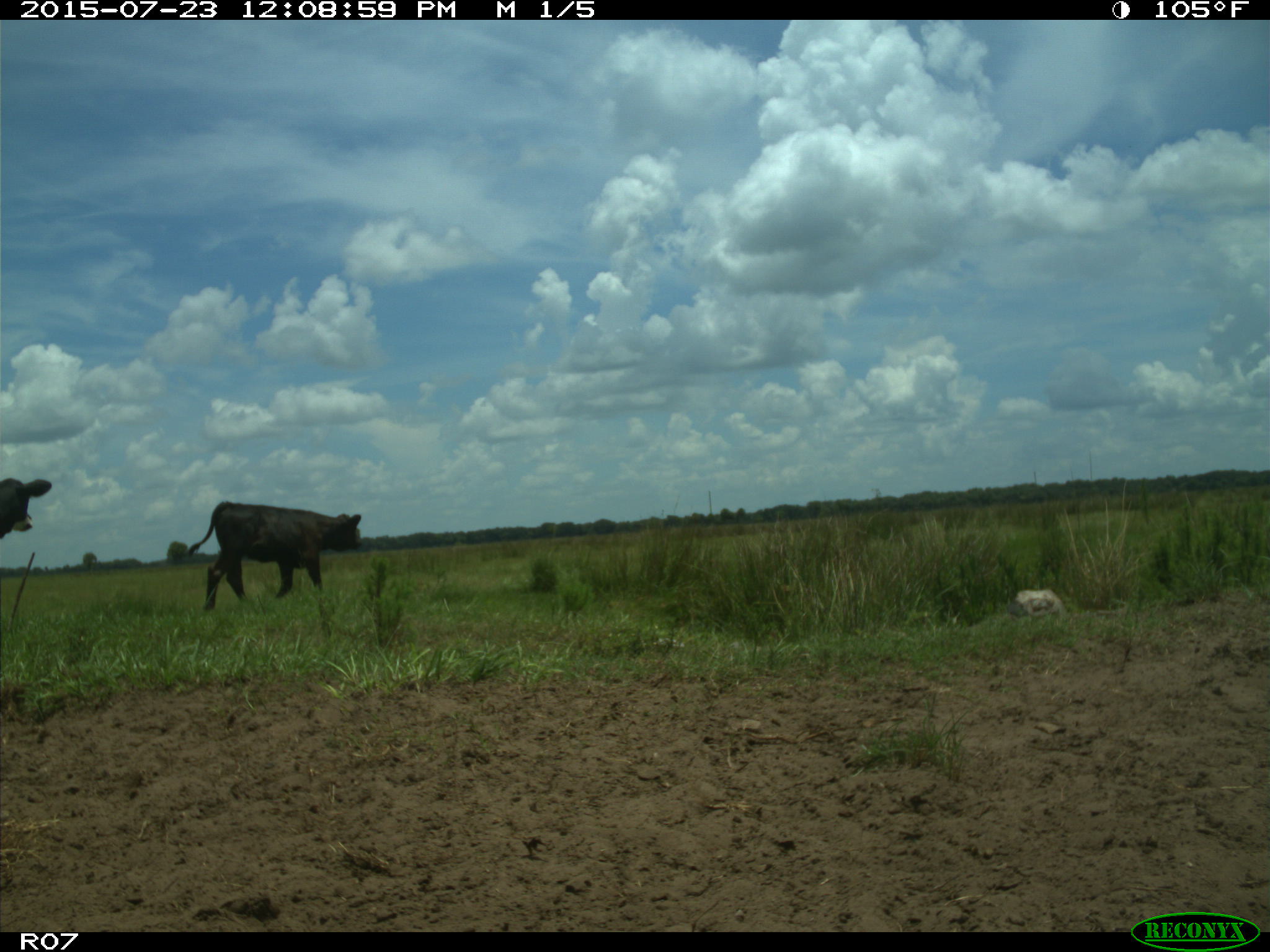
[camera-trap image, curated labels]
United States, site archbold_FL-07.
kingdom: Animalia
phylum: Chordata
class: Mammalia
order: Artiodactyla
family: Bovidae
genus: Bos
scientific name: Bos taurus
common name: domestic cow